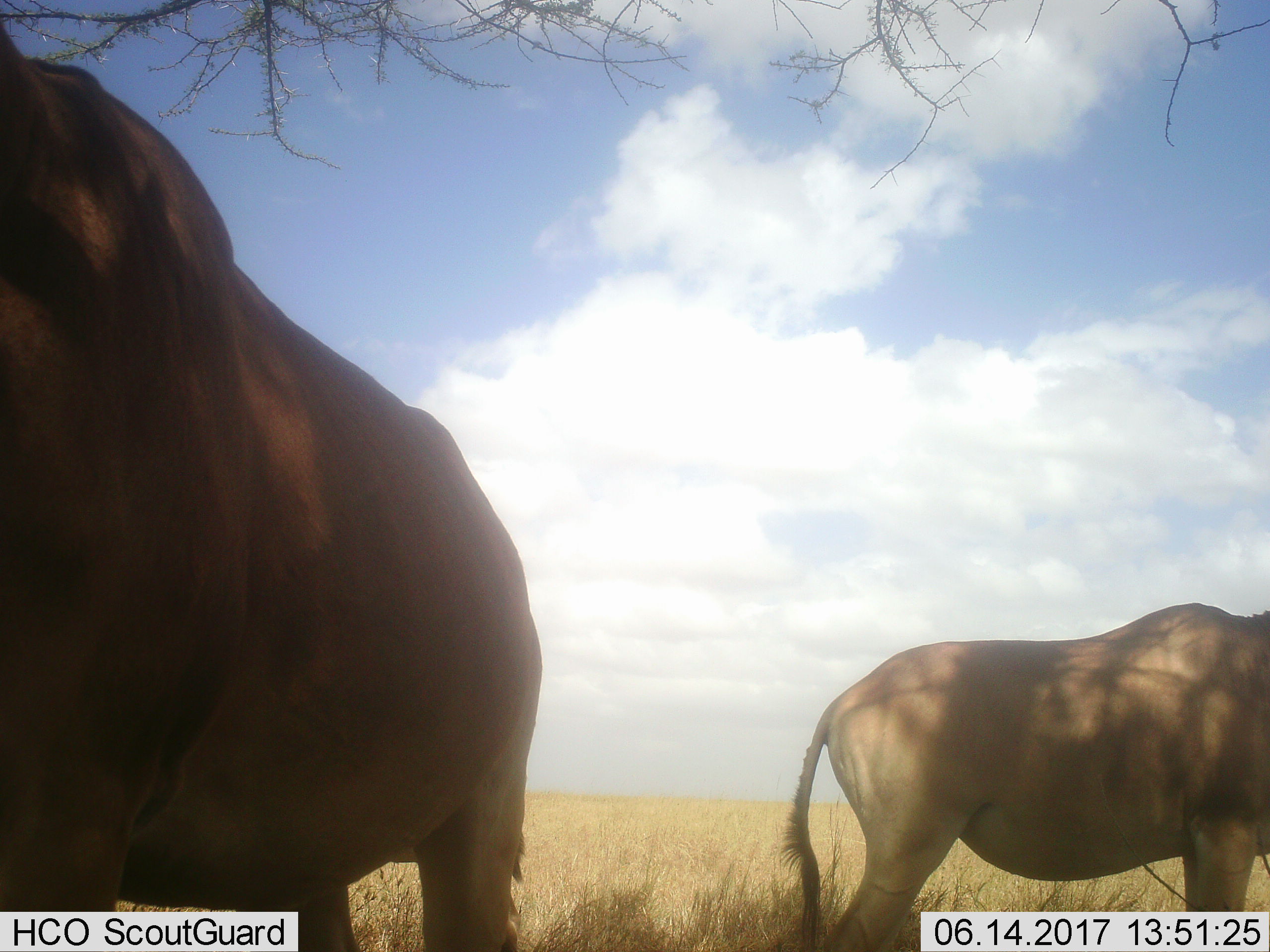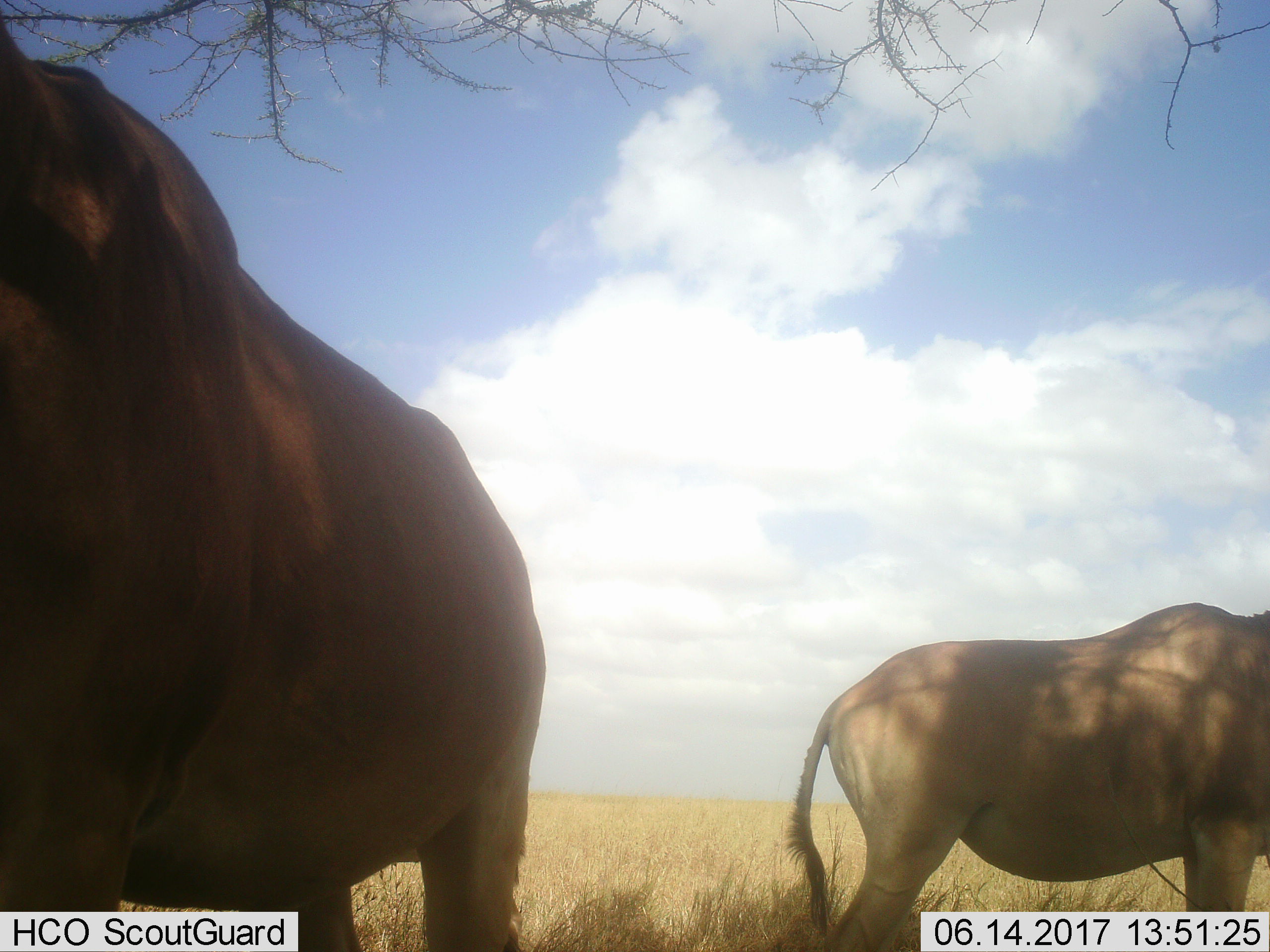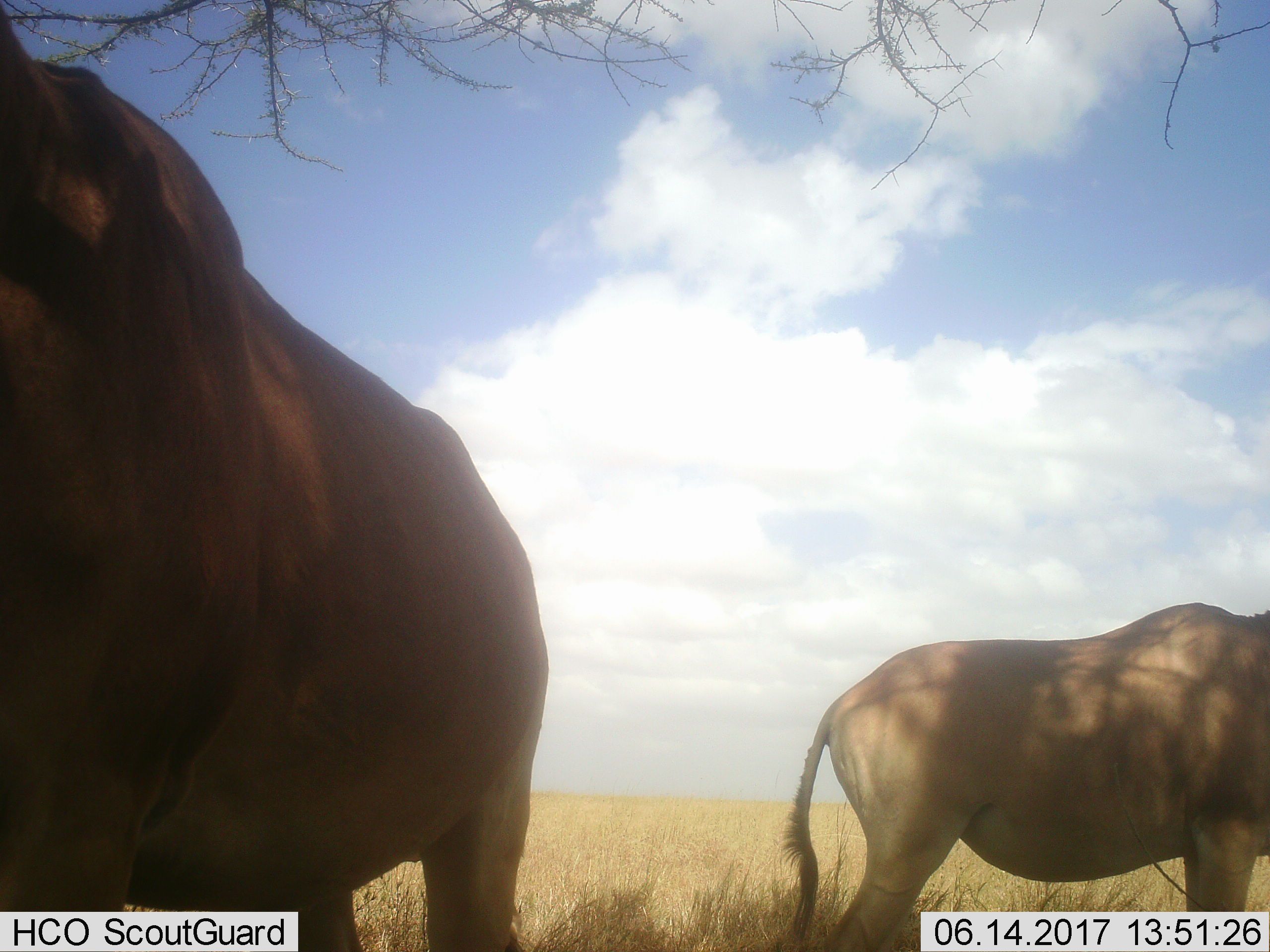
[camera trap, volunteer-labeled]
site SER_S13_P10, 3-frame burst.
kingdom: Animalia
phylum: Chordata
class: Mammalia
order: Artiodactyla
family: Bovidae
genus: Alcelaphus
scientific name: Alcelaphus buselaphus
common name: hartebeest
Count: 2.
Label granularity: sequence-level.